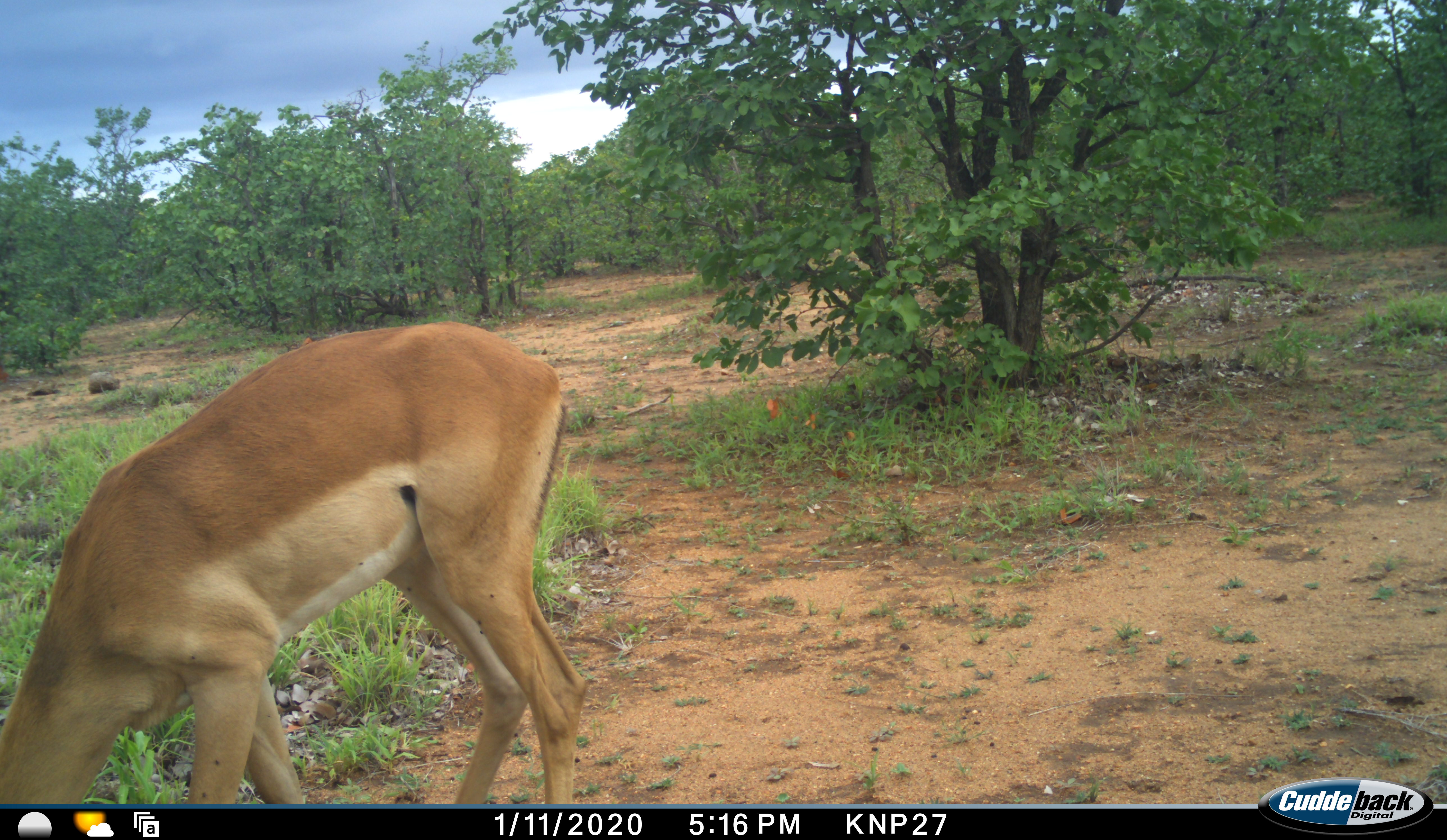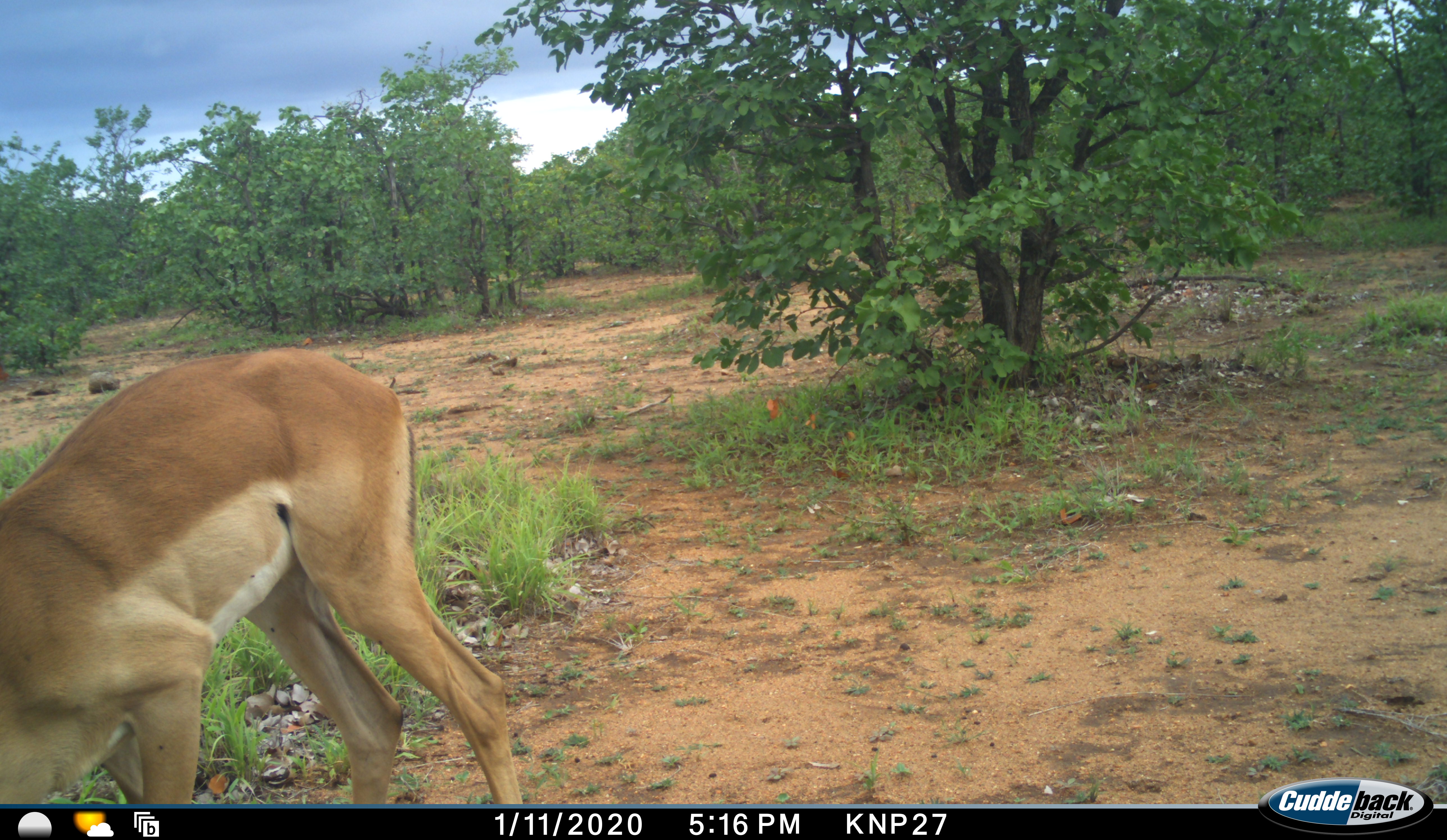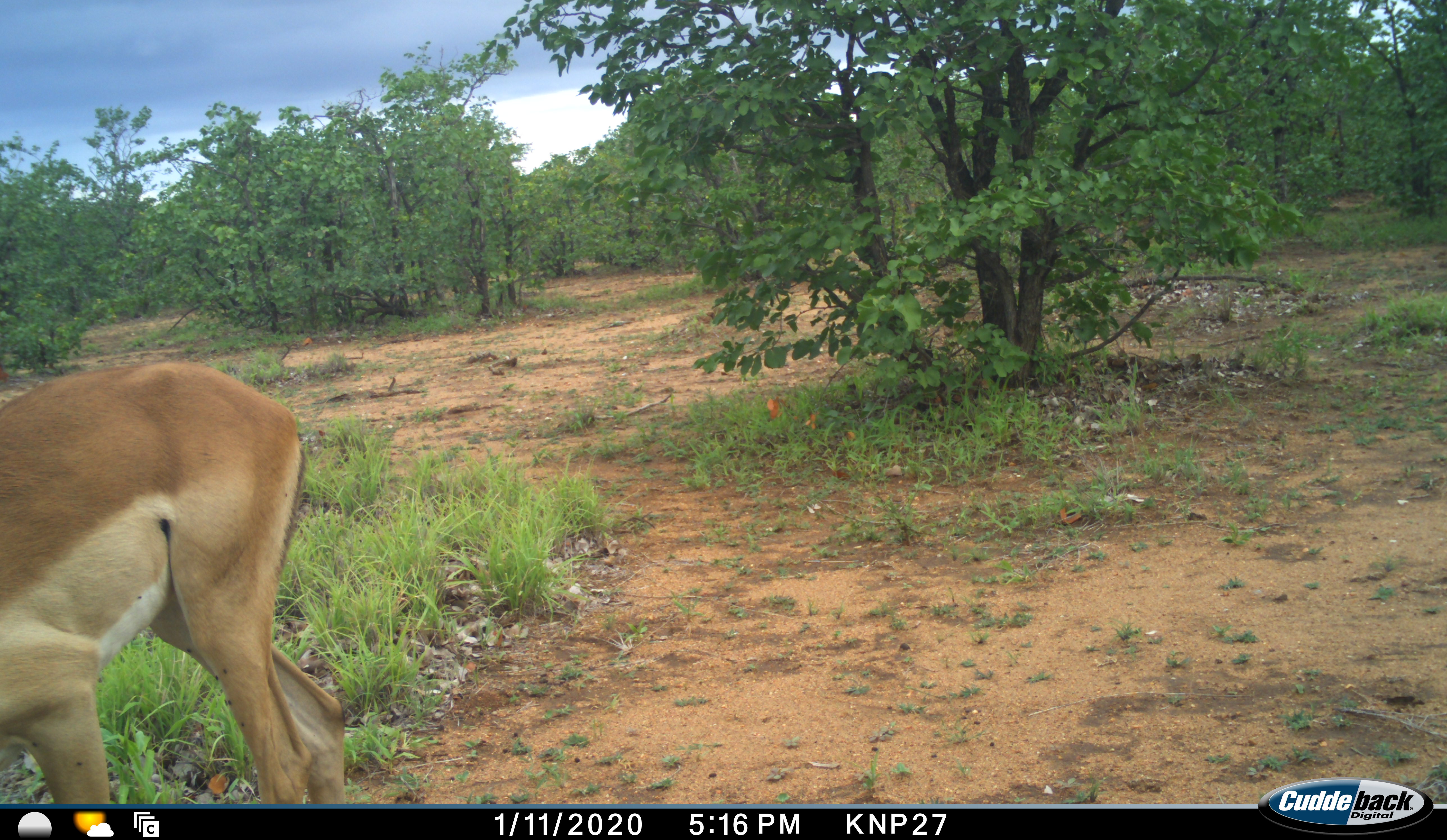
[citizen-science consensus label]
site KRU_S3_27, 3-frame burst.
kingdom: Animalia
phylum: Chordata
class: Mammalia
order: Artiodactyla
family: Bovidae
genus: Aepyceros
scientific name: Aepyceros melampus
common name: impala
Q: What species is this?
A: Impala (Aepyceros melampus).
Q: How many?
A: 1.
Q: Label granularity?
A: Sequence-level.